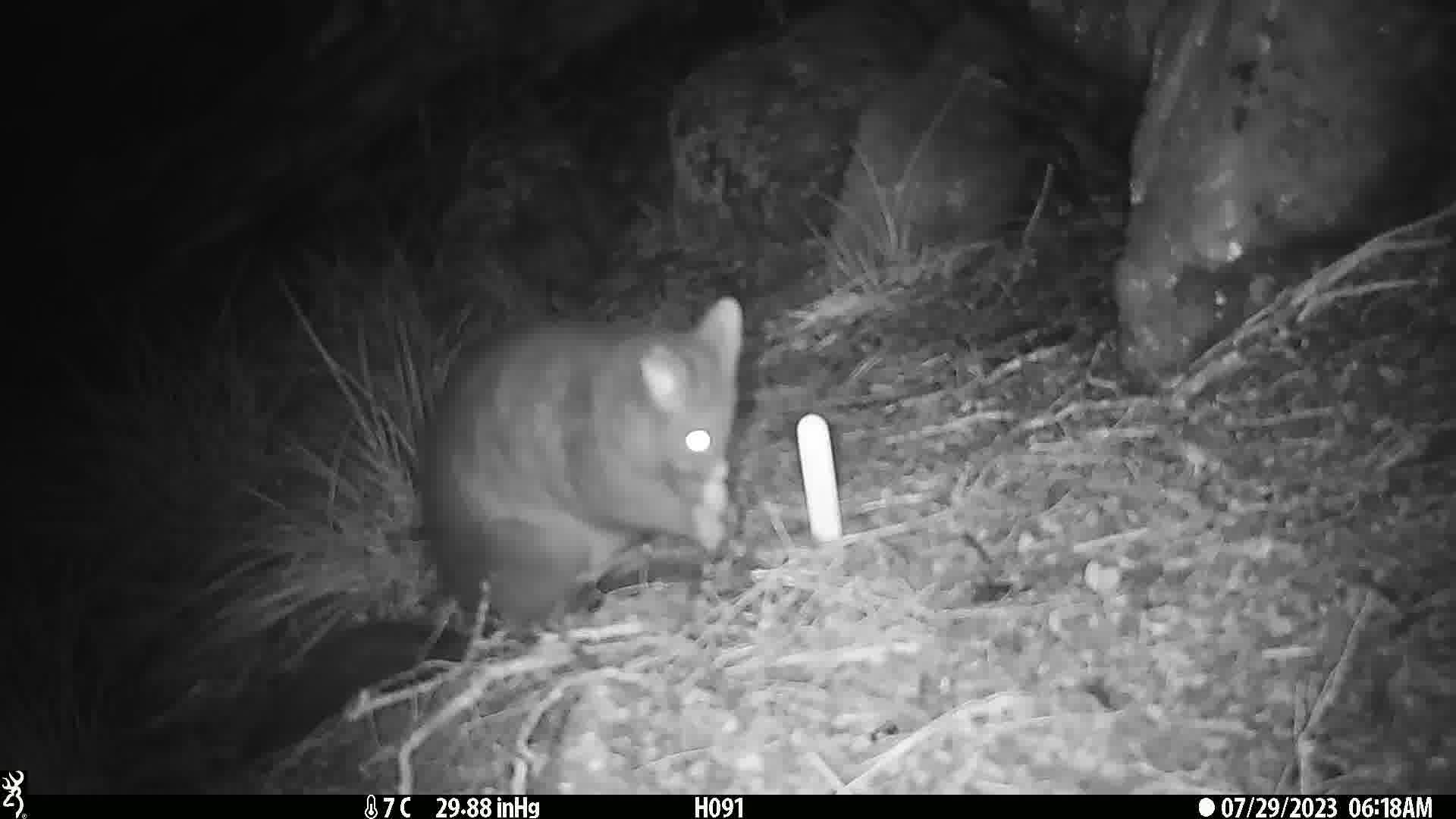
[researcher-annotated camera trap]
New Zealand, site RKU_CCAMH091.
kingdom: Animalia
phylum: Chordata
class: Mammalia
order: Diprotodontia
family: Phalangeridae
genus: Trichosurus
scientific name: Trichosurus vulpecula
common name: common brushtail possum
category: possum